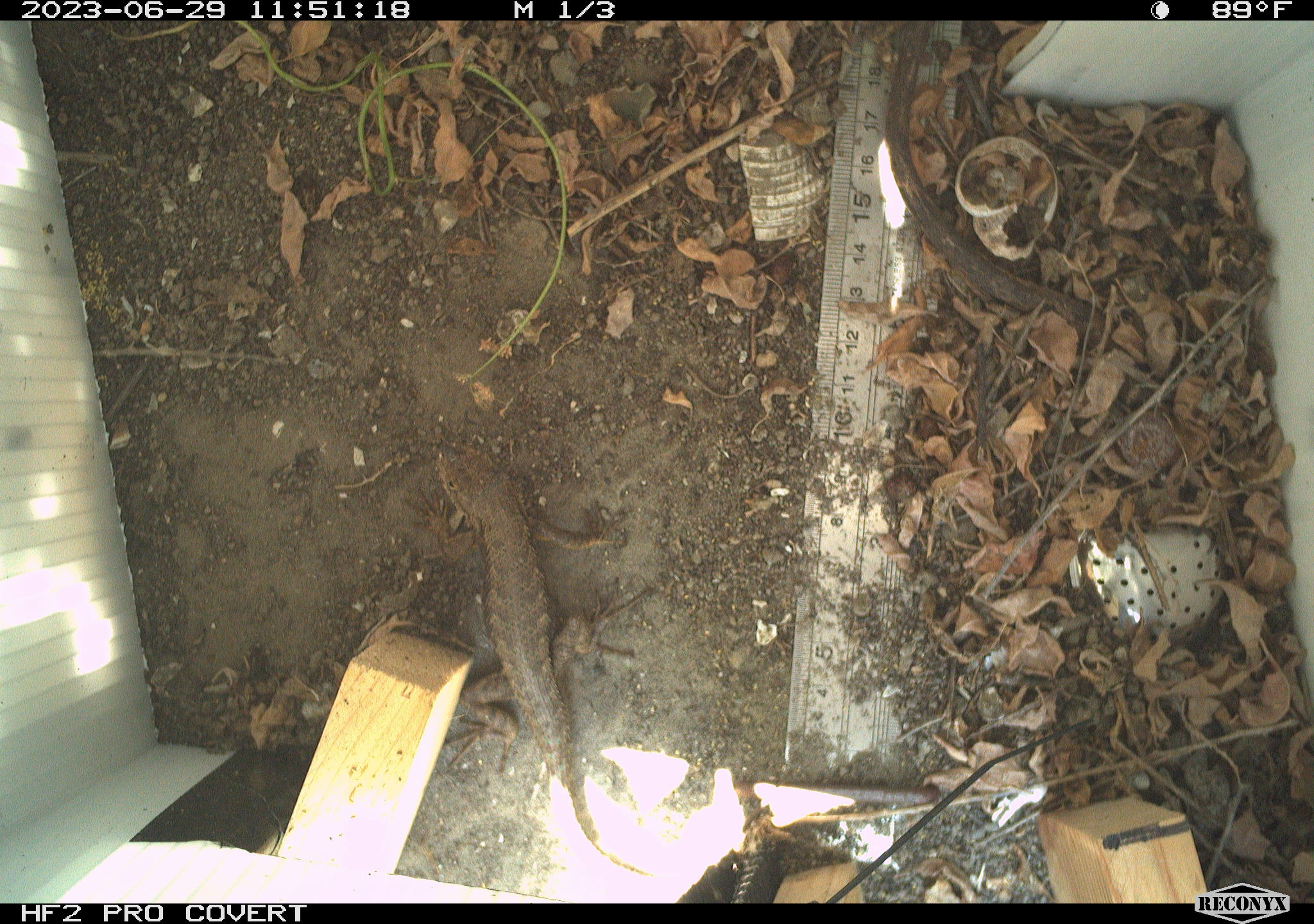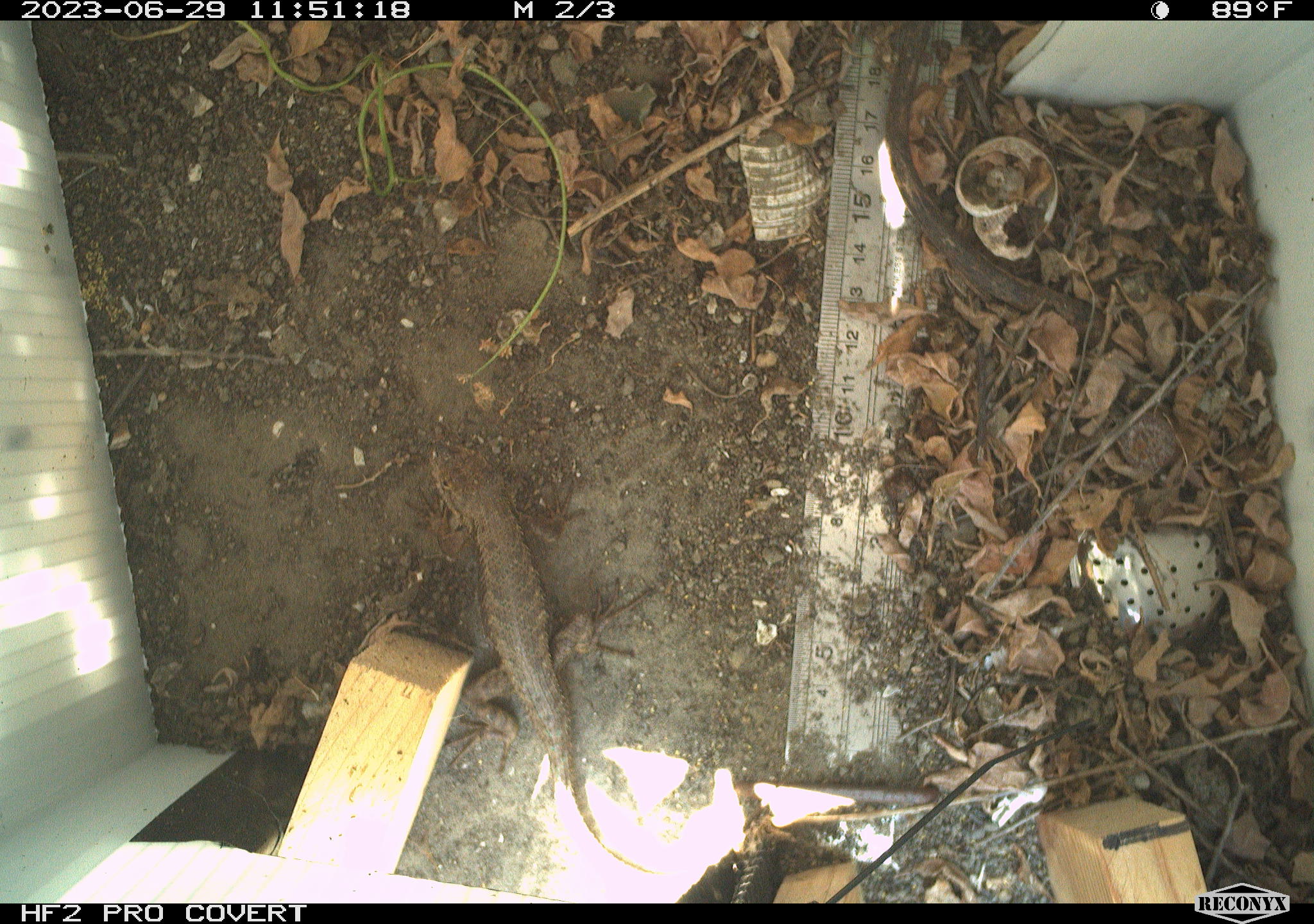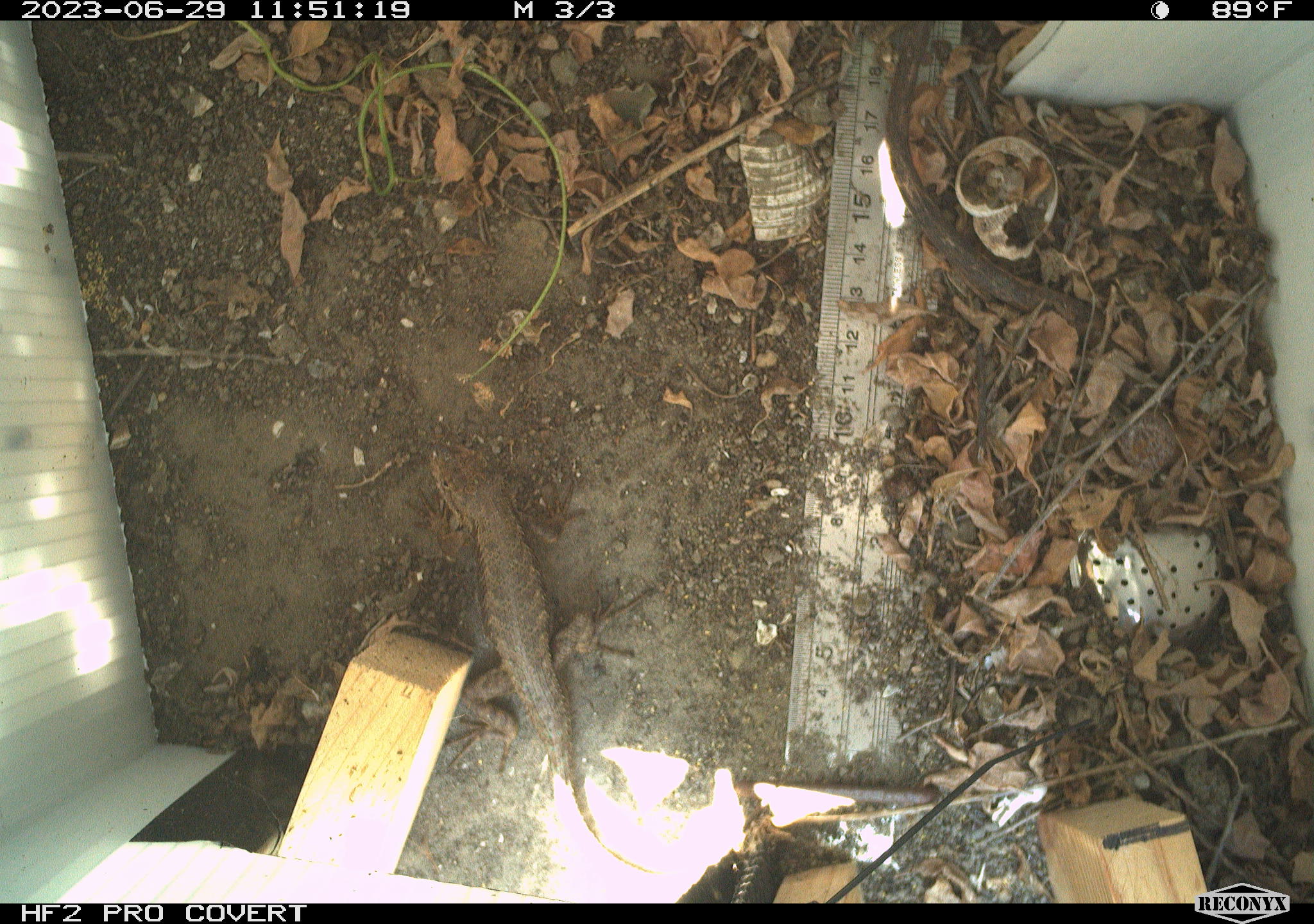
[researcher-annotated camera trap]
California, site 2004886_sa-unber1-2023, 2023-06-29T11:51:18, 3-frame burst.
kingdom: Animalia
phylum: Chordata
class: Reptilia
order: Squamata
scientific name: Squamata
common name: lizards and snakes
Lizards and snakes (Squamata).